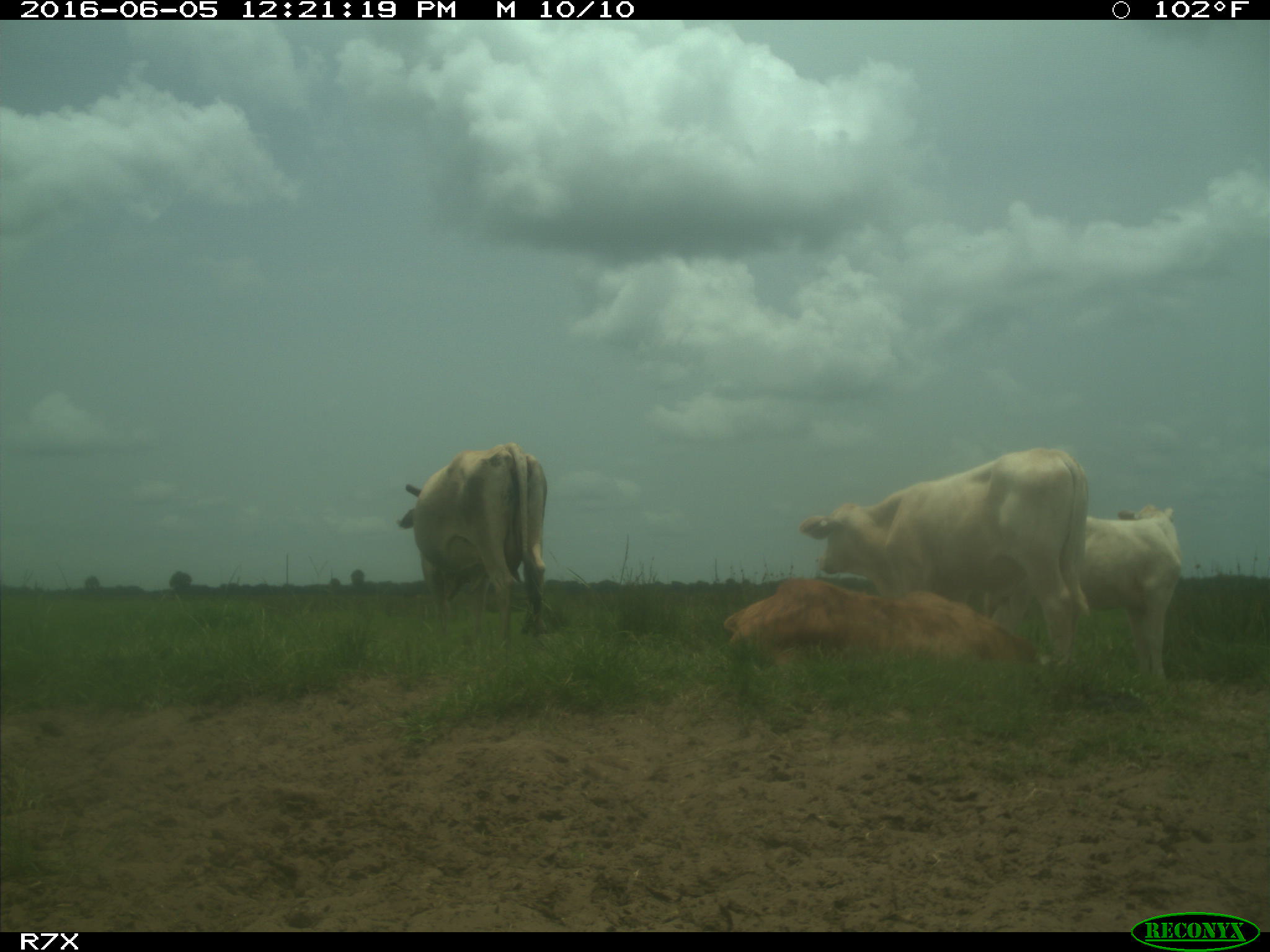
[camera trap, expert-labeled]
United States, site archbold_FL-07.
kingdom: Animalia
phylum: Chordata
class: Mammalia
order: Artiodactyla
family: Bovidae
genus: Bos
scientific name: Bos taurus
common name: domestic cow